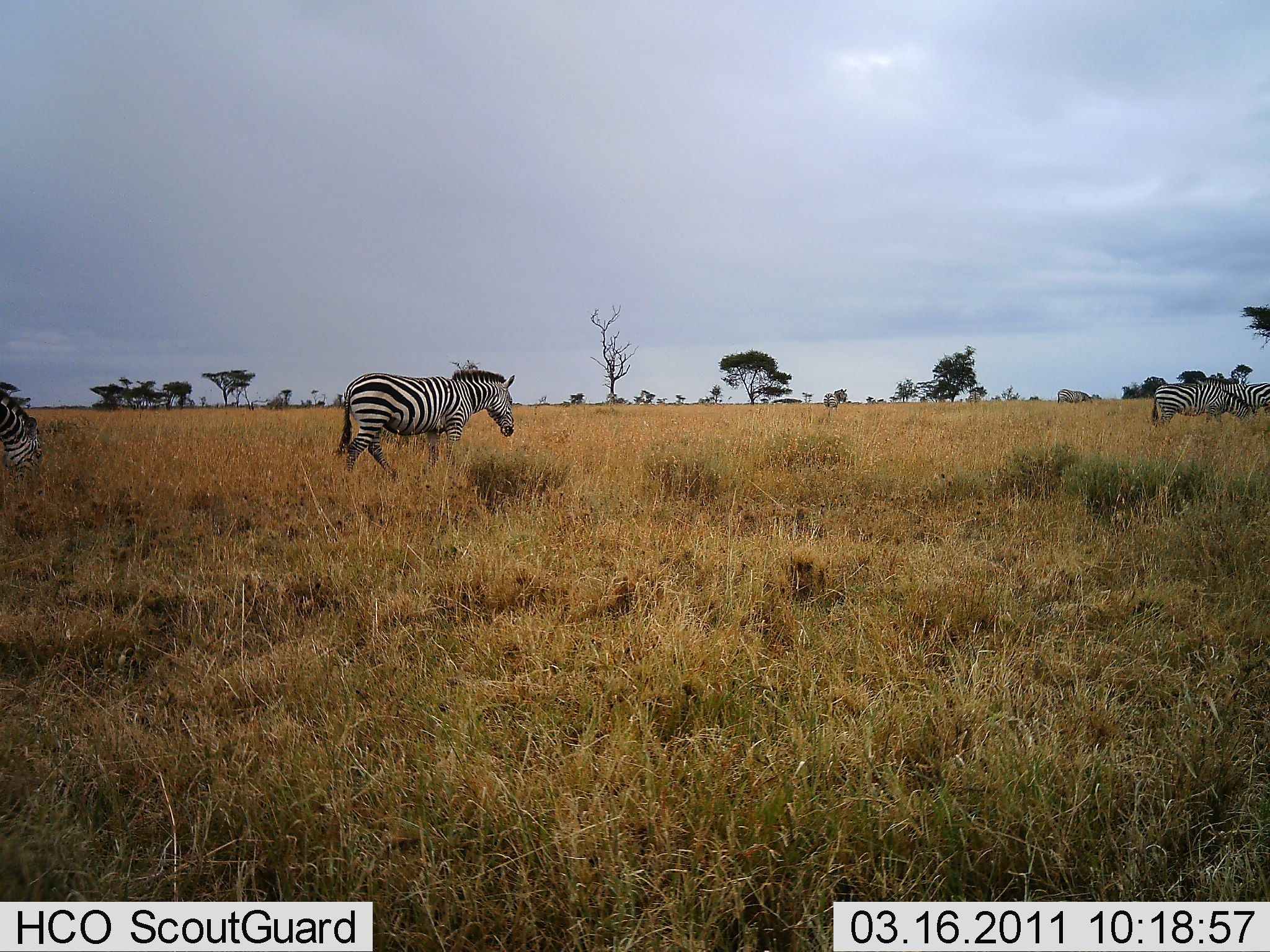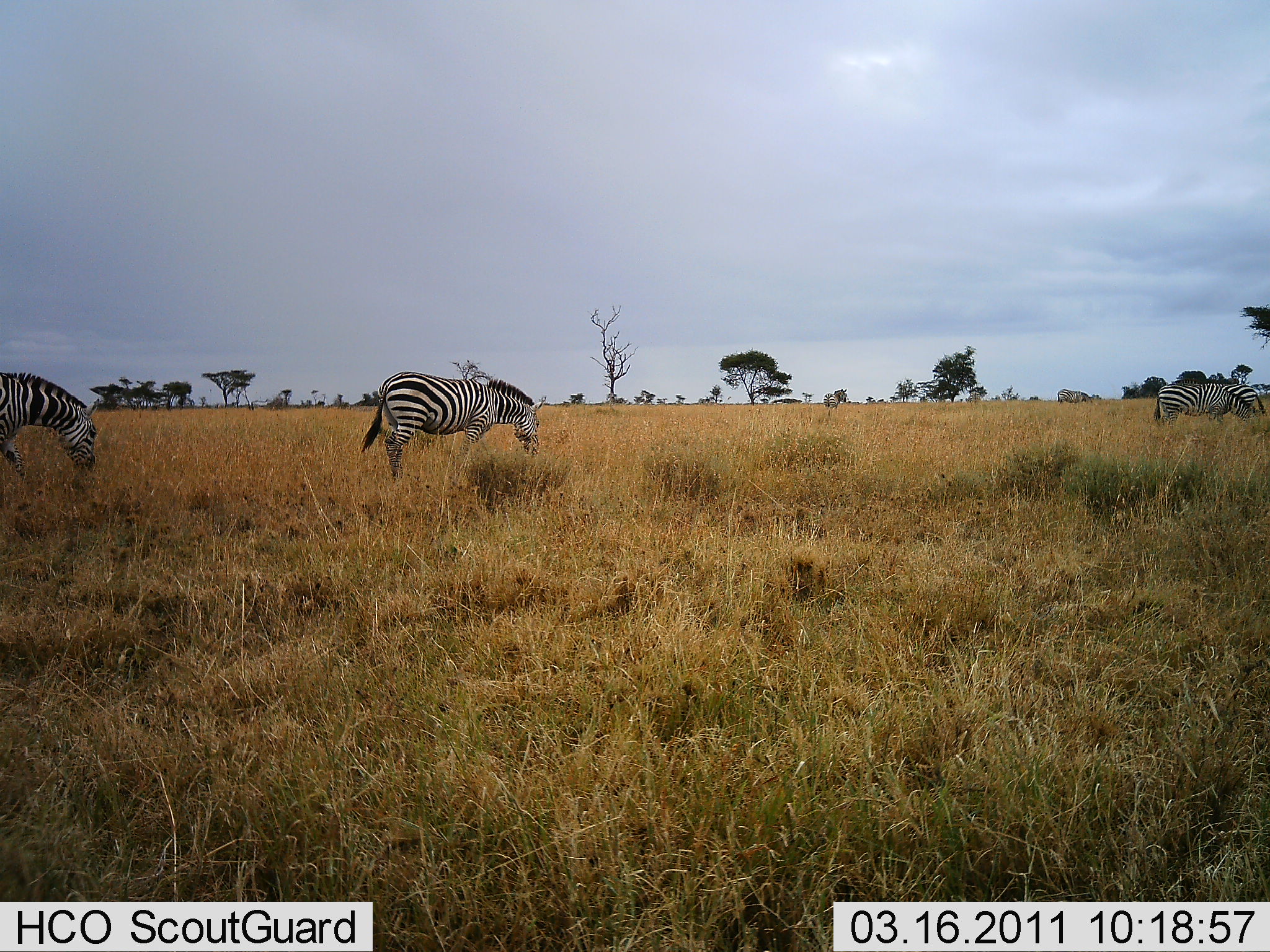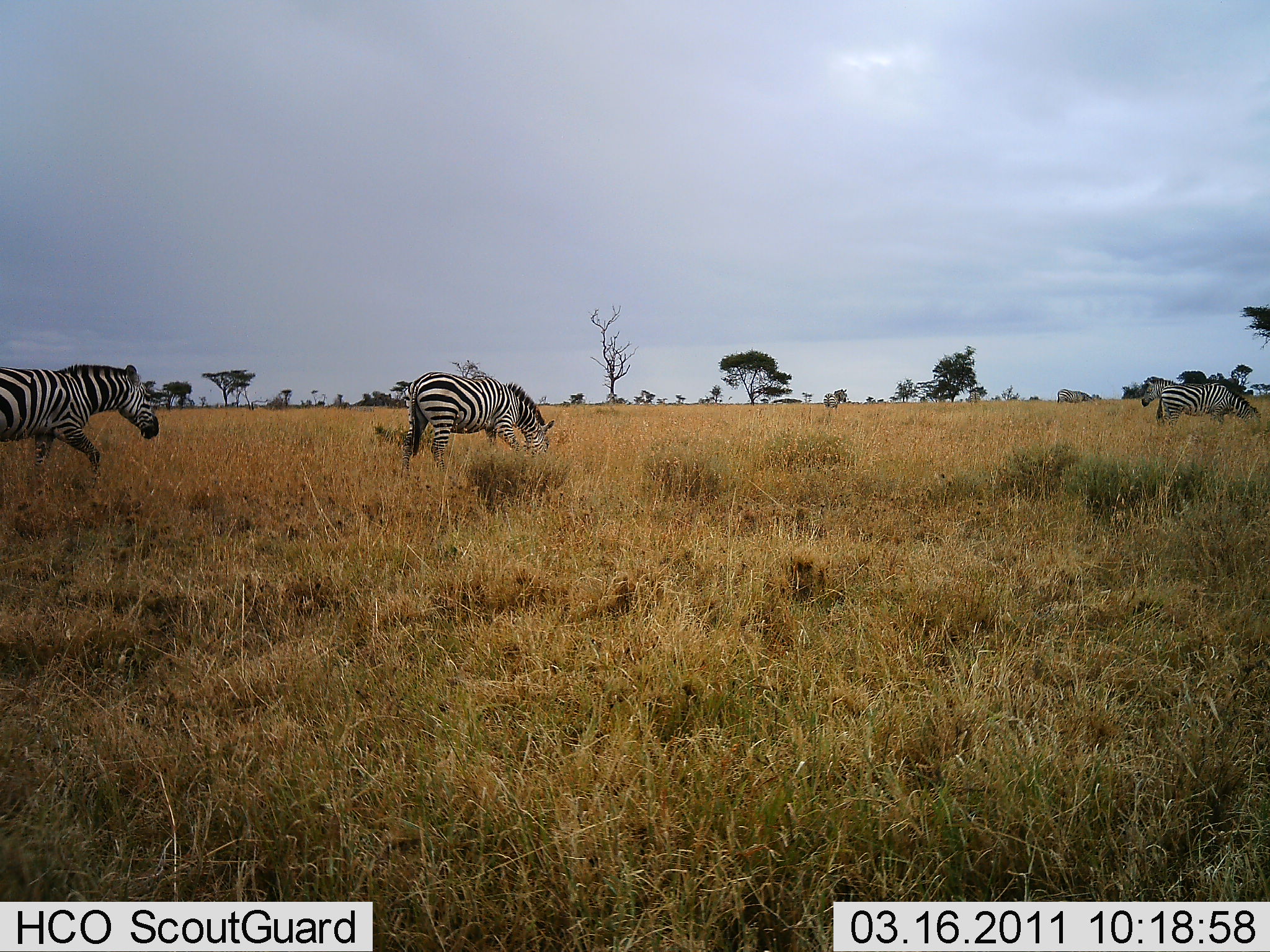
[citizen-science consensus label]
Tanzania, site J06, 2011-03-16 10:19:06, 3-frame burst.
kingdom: Animalia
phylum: Chordata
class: Mammalia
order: Perissodactyla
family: Equidae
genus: Equus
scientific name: Equus quagga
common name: plains zebra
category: zebra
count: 4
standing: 8%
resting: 0%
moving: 75%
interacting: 0%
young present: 0%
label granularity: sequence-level